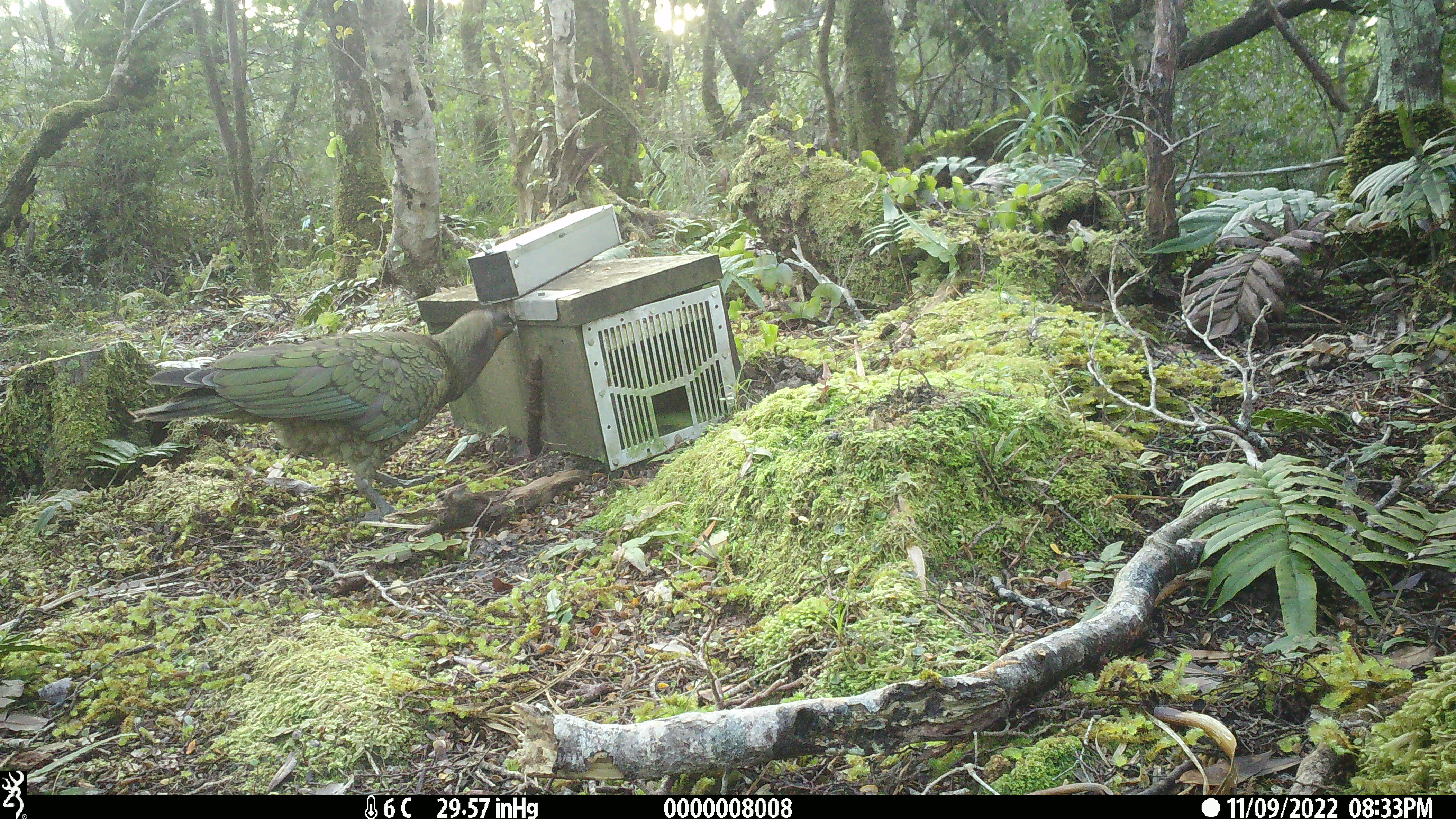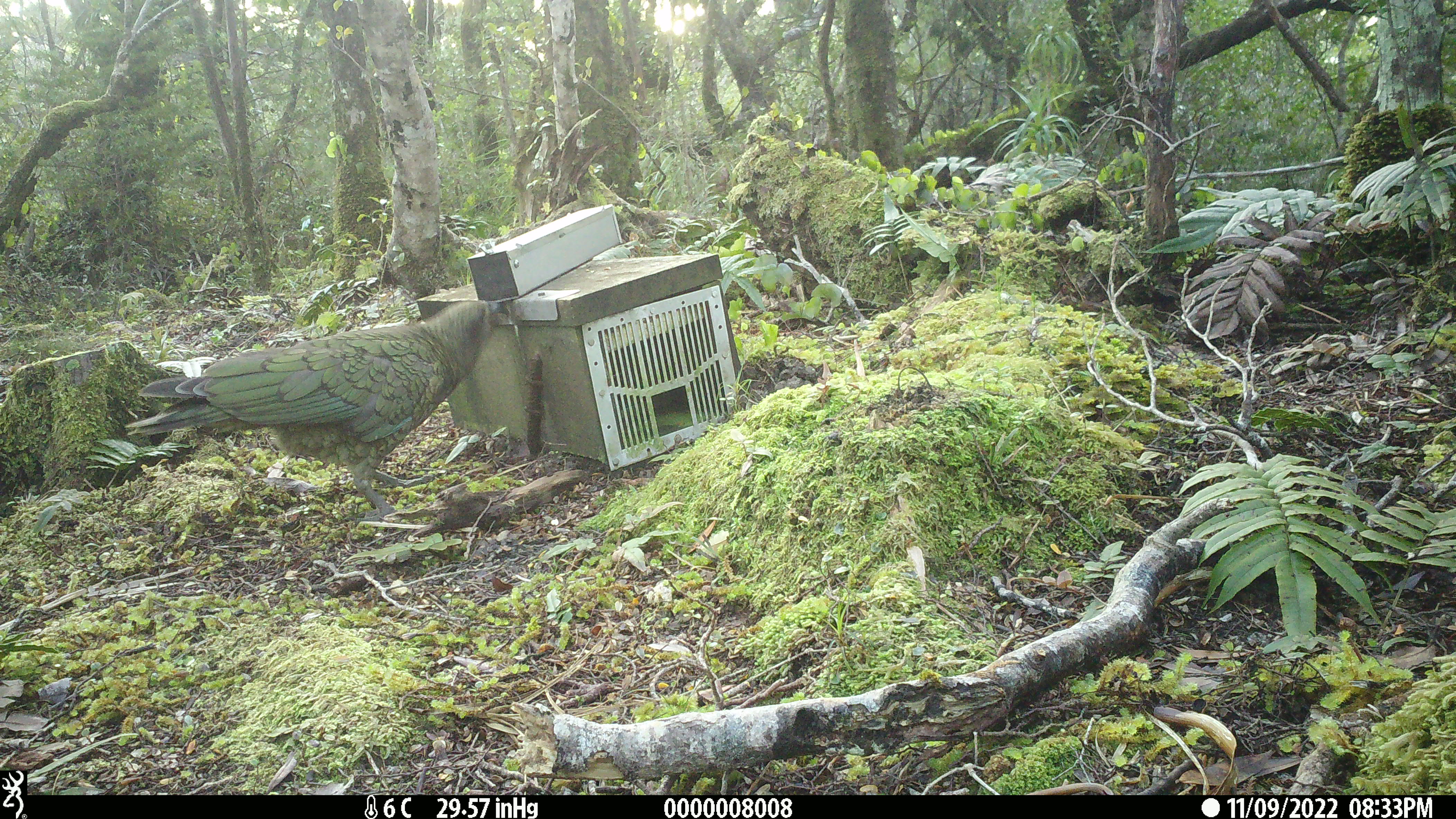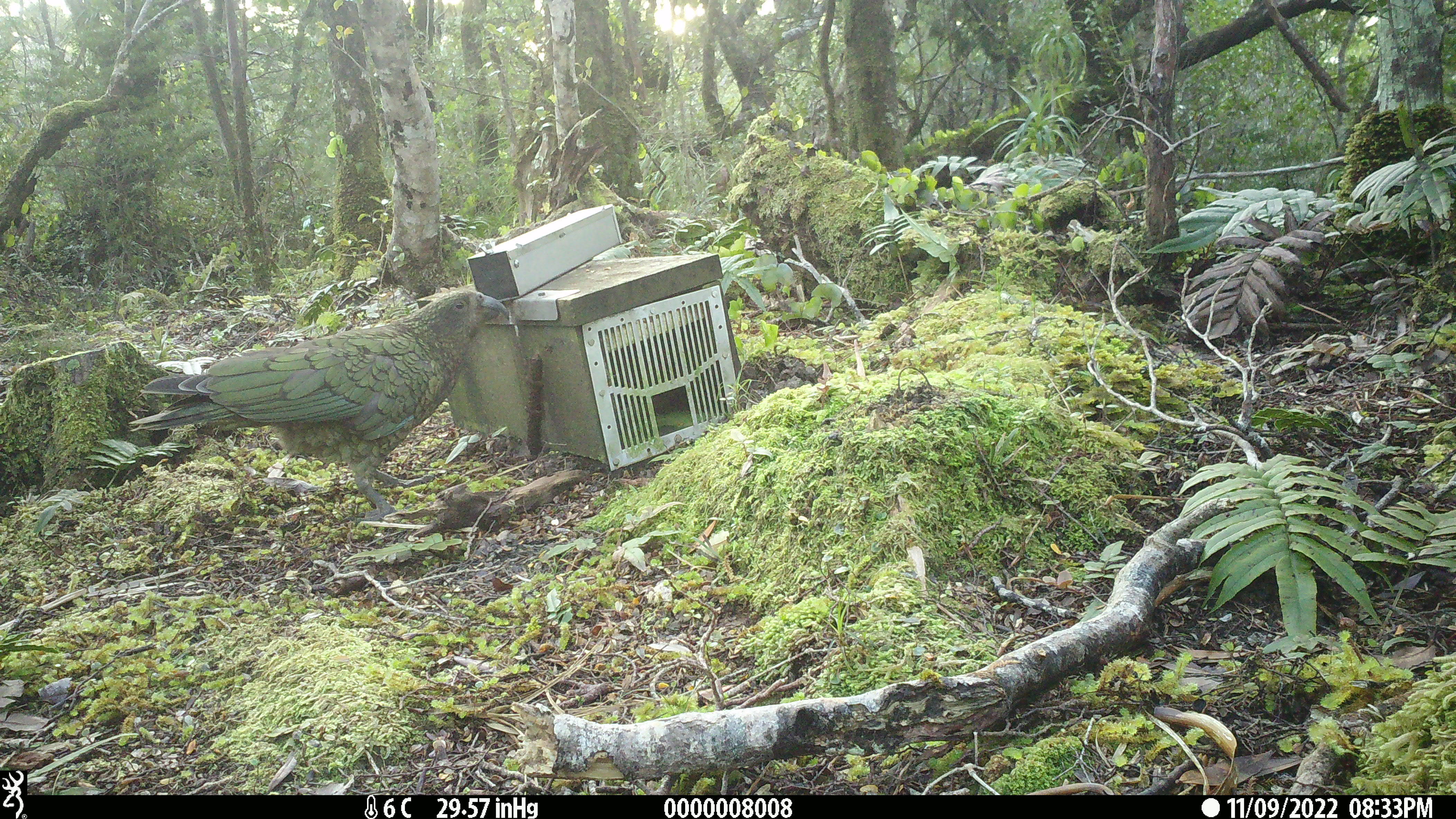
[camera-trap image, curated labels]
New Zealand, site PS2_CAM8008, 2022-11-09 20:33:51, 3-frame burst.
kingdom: Animalia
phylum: Chordata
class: Aves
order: Psittaciformes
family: Strigopidae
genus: Nestor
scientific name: Nestor notabilis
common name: kea